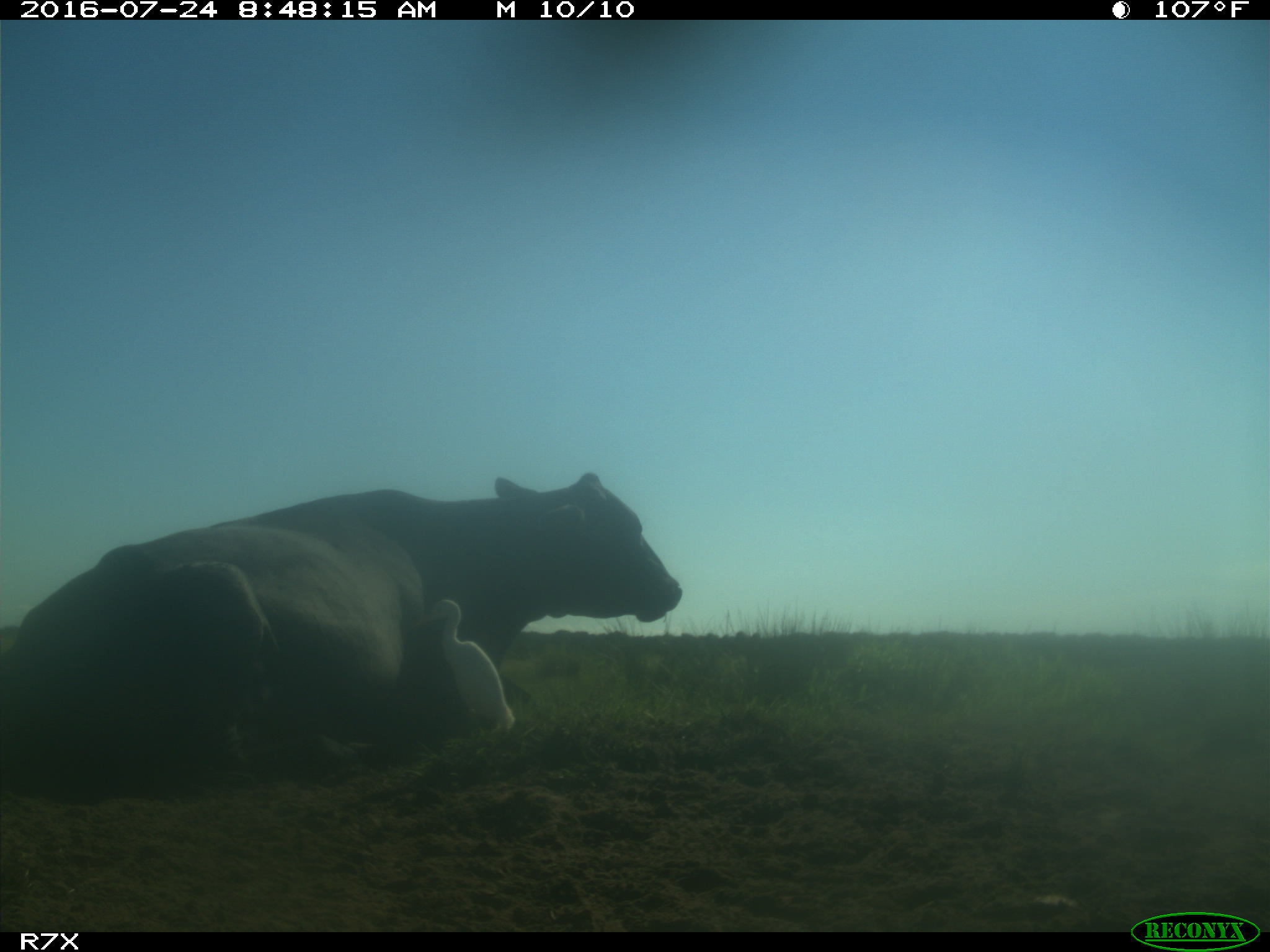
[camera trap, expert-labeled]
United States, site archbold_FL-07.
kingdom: Animalia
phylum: Chordata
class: Mammalia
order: Artiodactyla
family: Bovidae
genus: Bos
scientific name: Bos taurus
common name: domestic cow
Bos taurus (domestic cow).